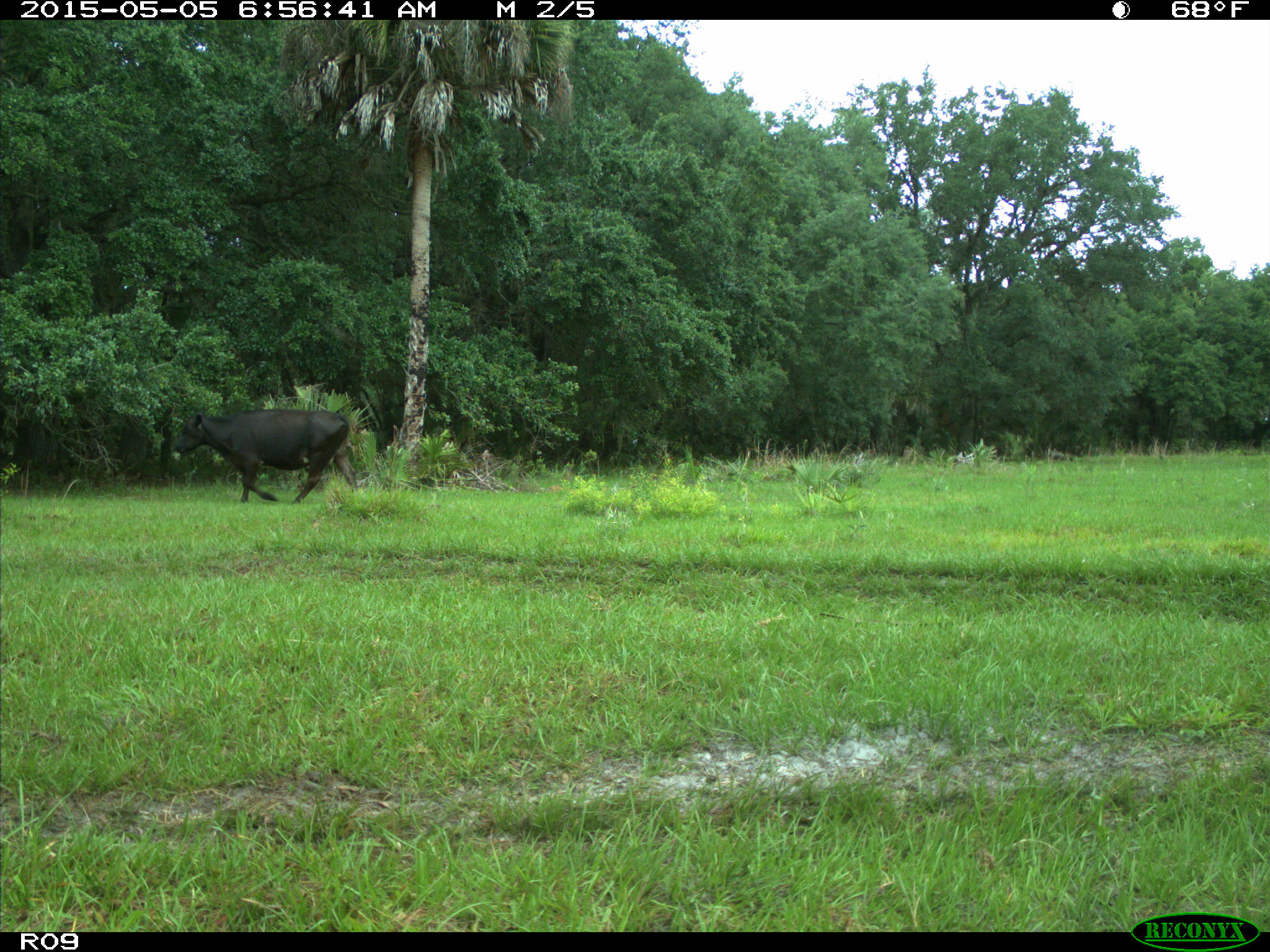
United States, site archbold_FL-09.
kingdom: Animalia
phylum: Chordata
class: Mammalia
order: Artiodactyla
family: Bovidae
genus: Bos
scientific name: Bos taurus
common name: domestic cow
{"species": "Bos taurus (domestic cow)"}